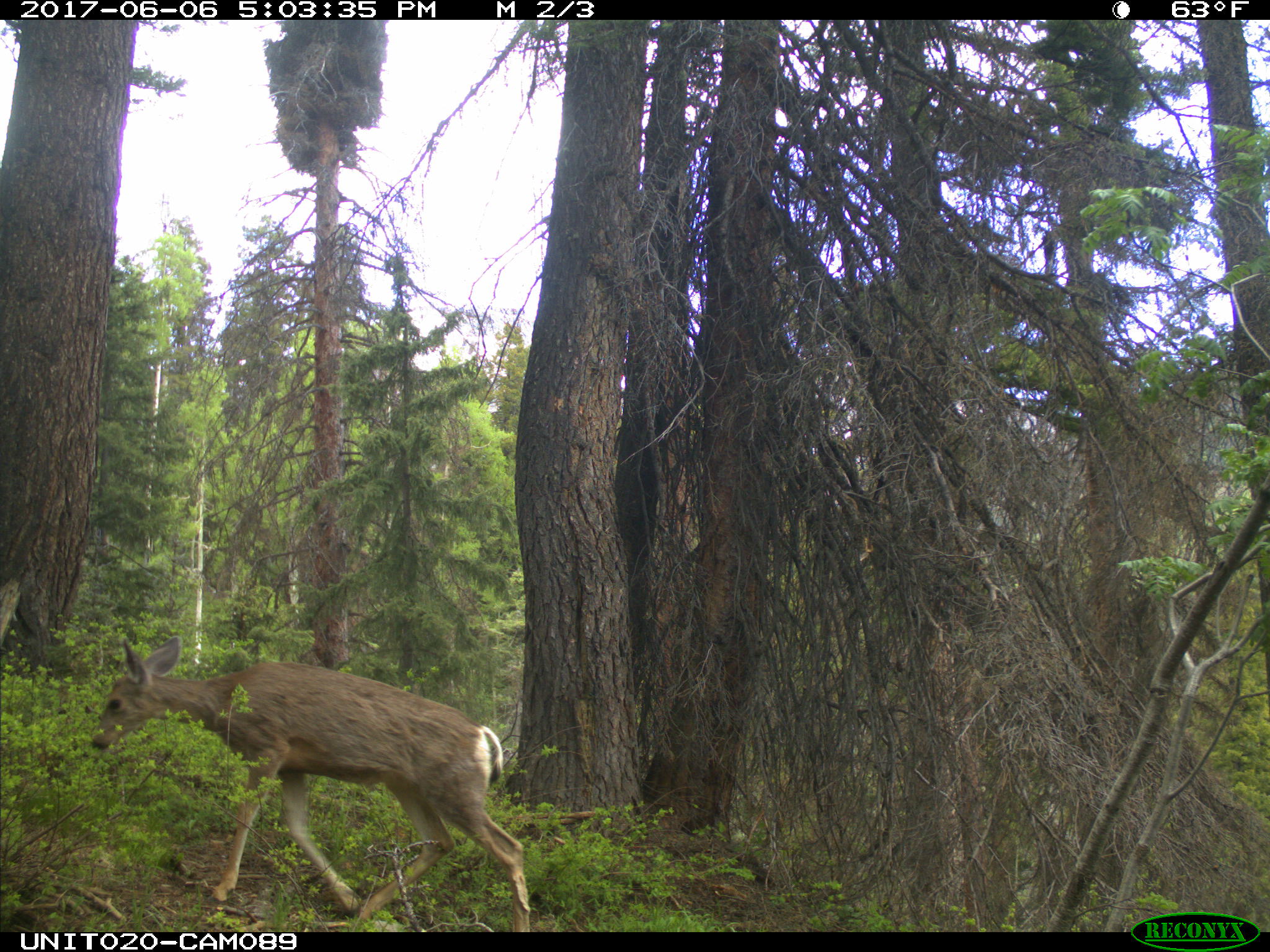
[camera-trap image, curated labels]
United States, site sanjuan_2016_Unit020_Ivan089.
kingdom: Animalia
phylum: Chordata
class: Mammalia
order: Artiodactyla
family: Cervidae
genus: Odocoileus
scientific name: Odocoileus hemionus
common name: mule deer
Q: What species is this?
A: Odocoileus hemionus (mule deer).